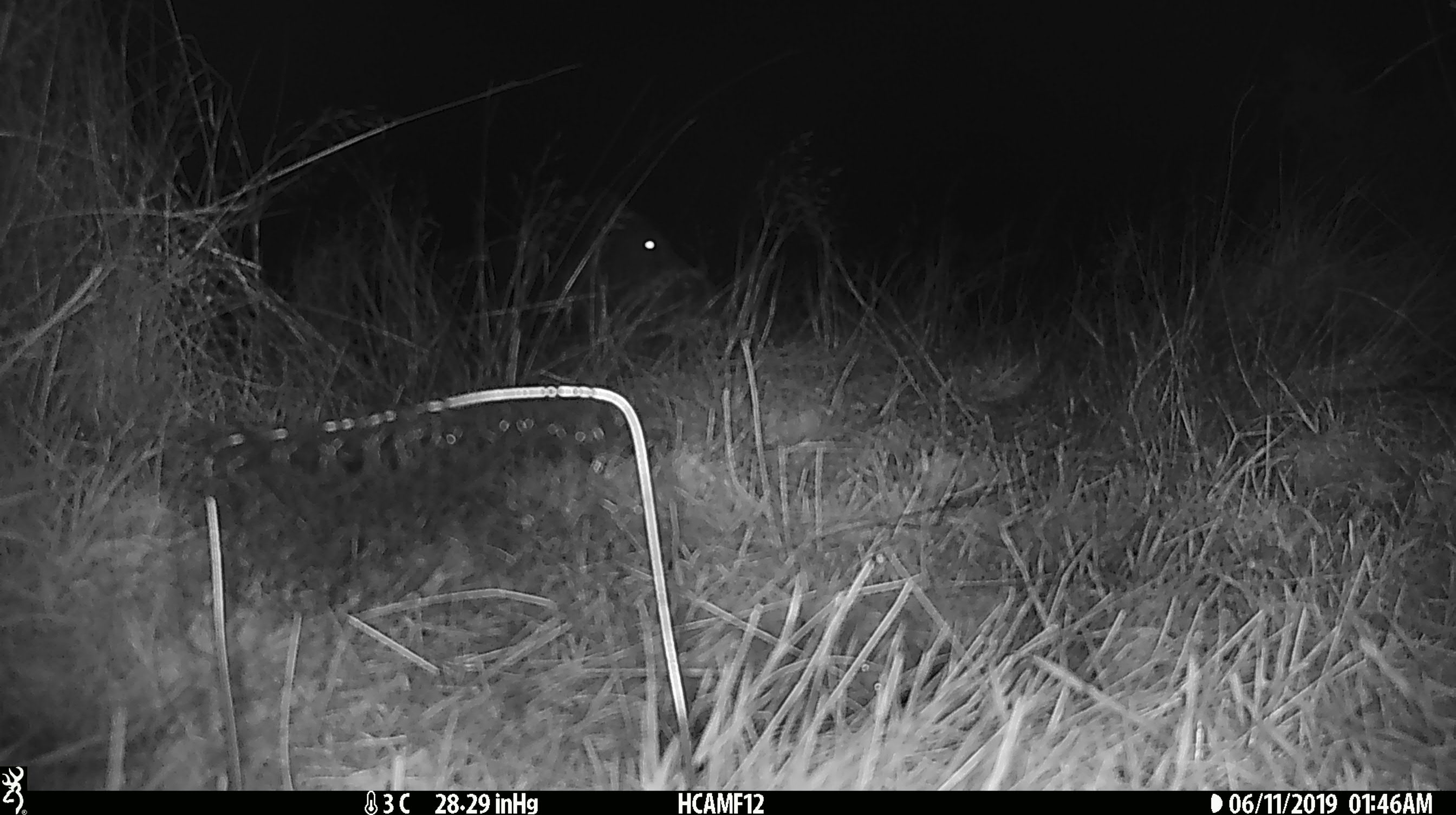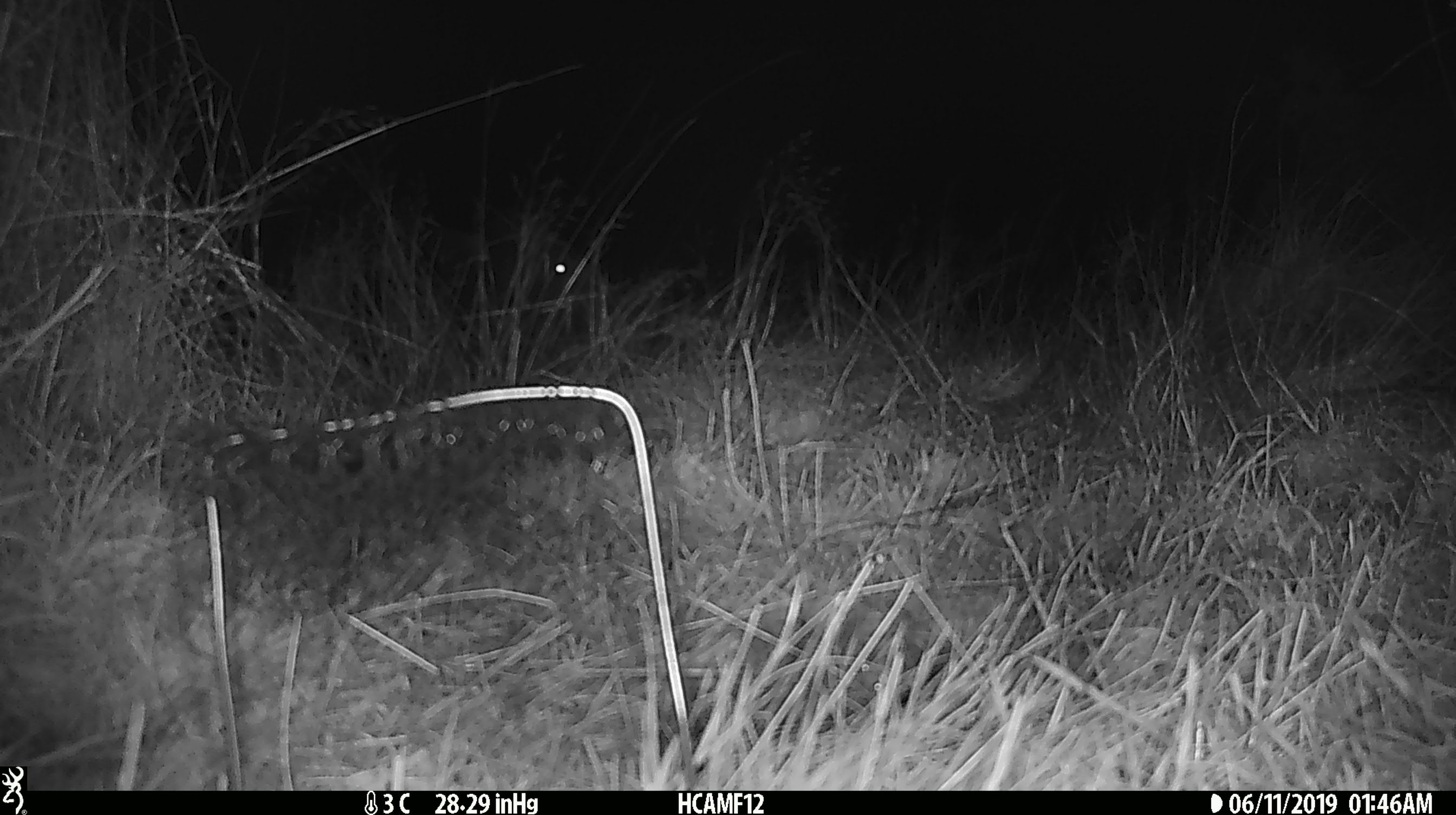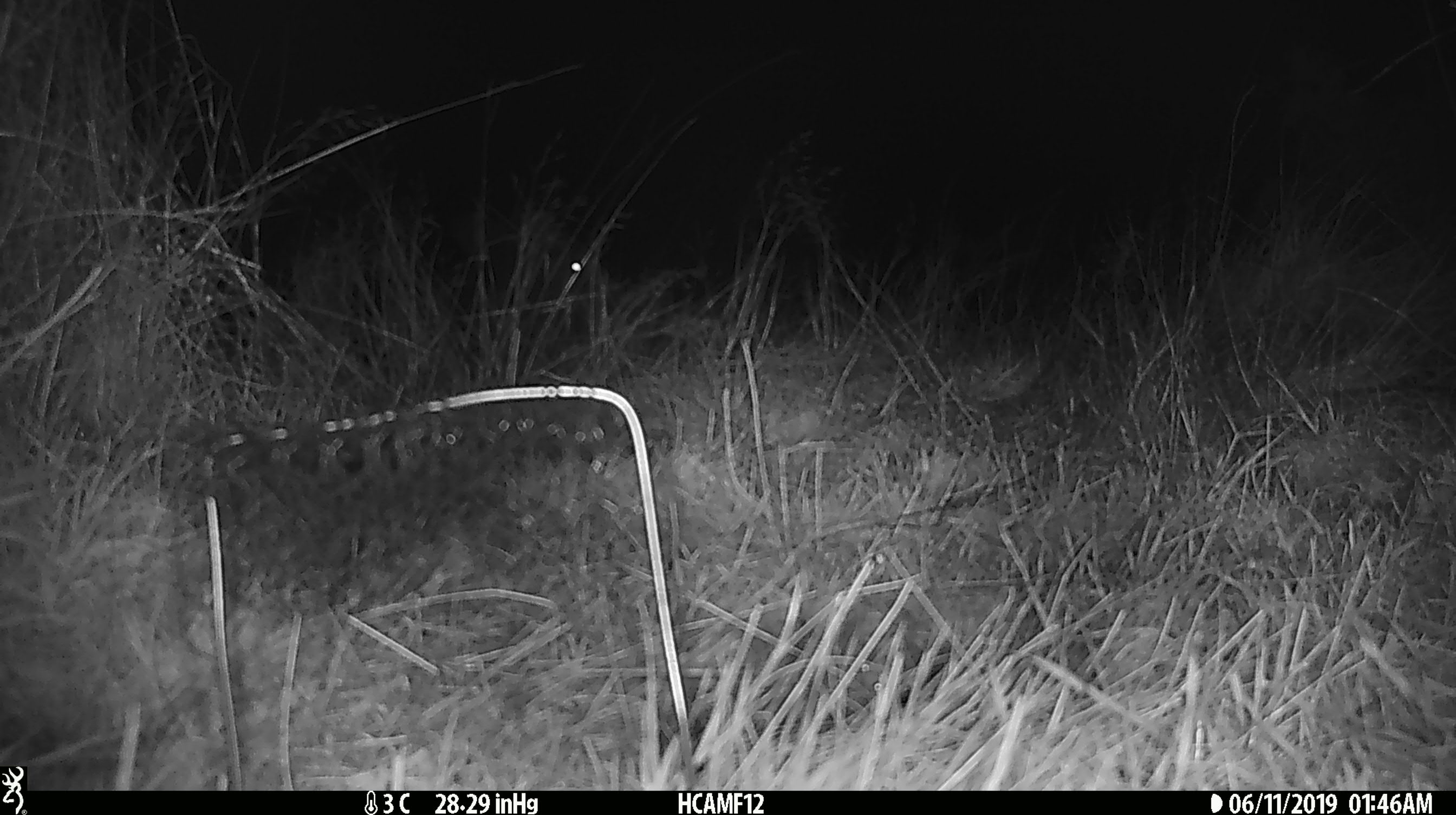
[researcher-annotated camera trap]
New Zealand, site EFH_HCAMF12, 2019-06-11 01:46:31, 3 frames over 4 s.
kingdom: Animalia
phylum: Chordata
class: Mammalia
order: Artiodactyla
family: Bovidae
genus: Bos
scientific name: Bos taurus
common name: domestic cow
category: cow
Cow (domestic cow) (Bos taurus).